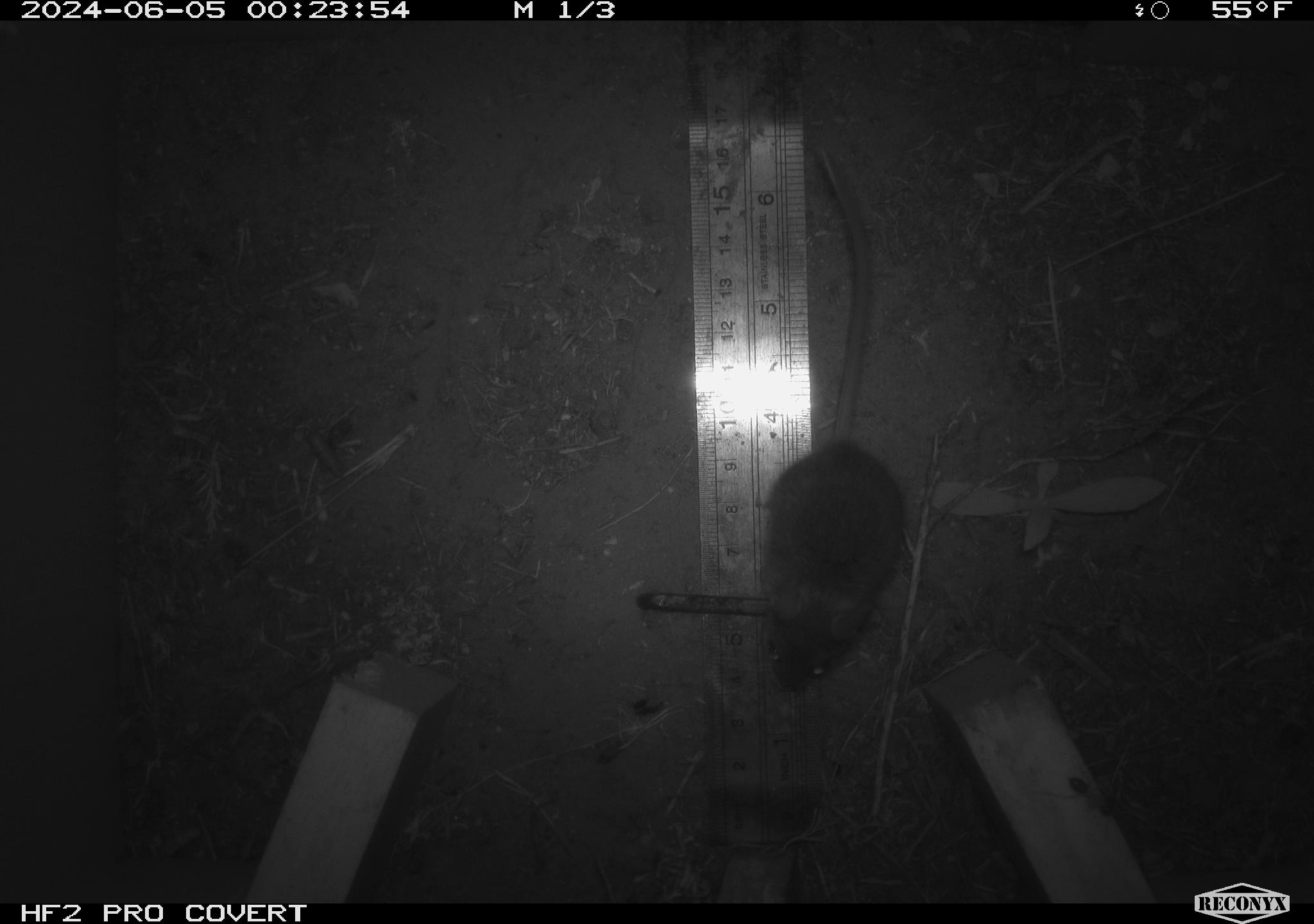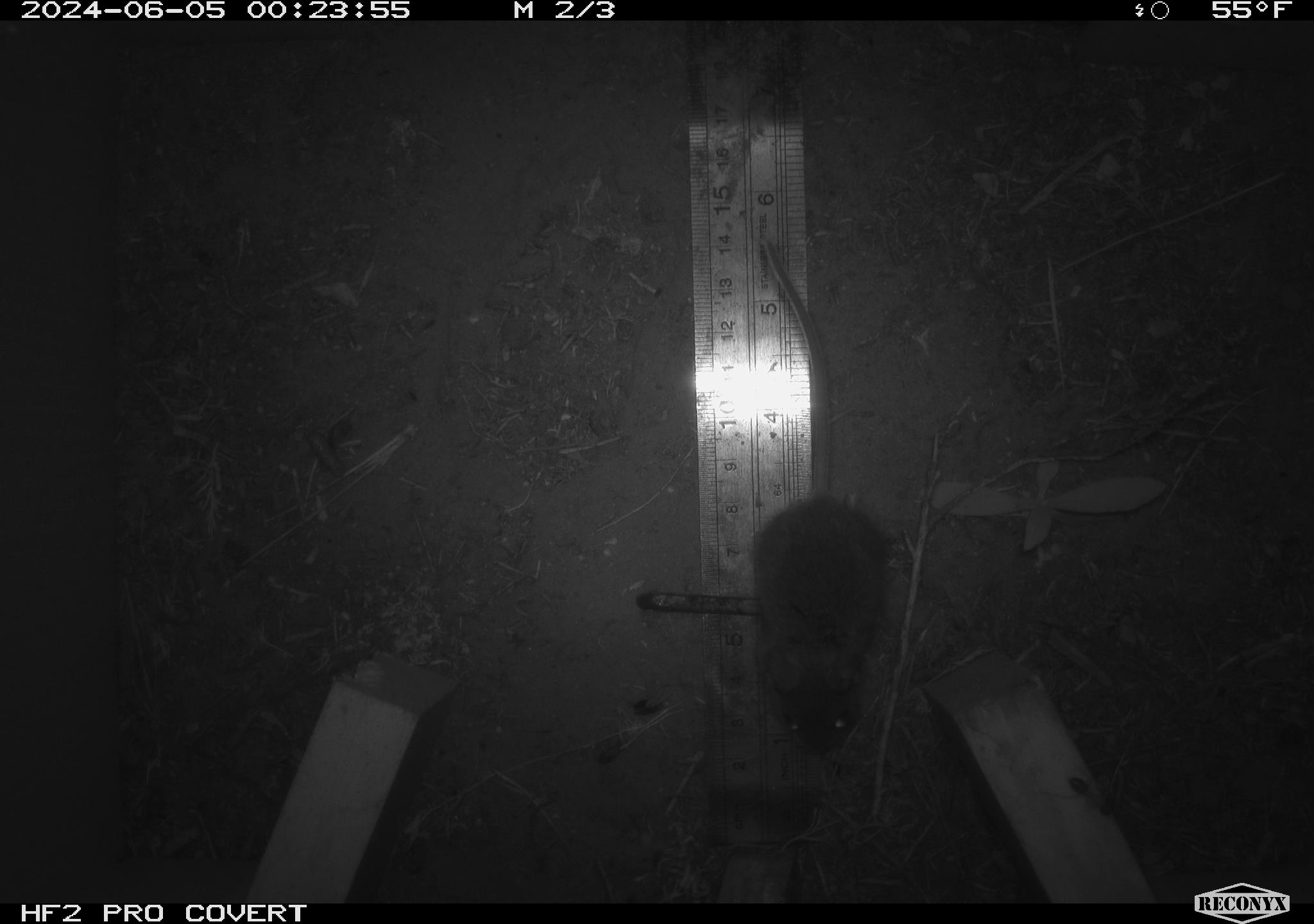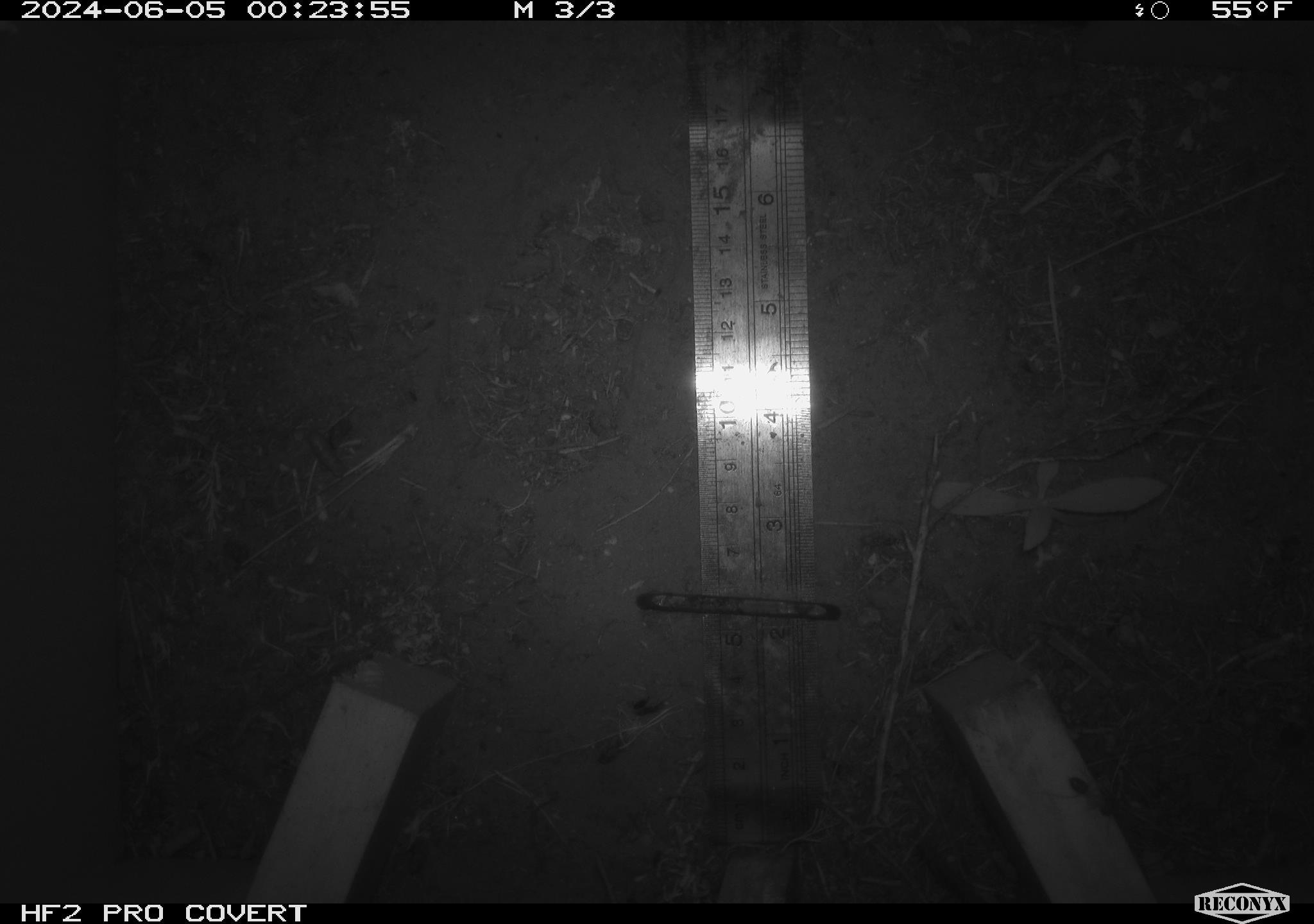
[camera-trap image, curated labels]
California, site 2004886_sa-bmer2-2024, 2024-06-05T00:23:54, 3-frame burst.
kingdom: Animalia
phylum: Chordata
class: Mammalia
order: Rodentia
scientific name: Rodentia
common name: mouse species